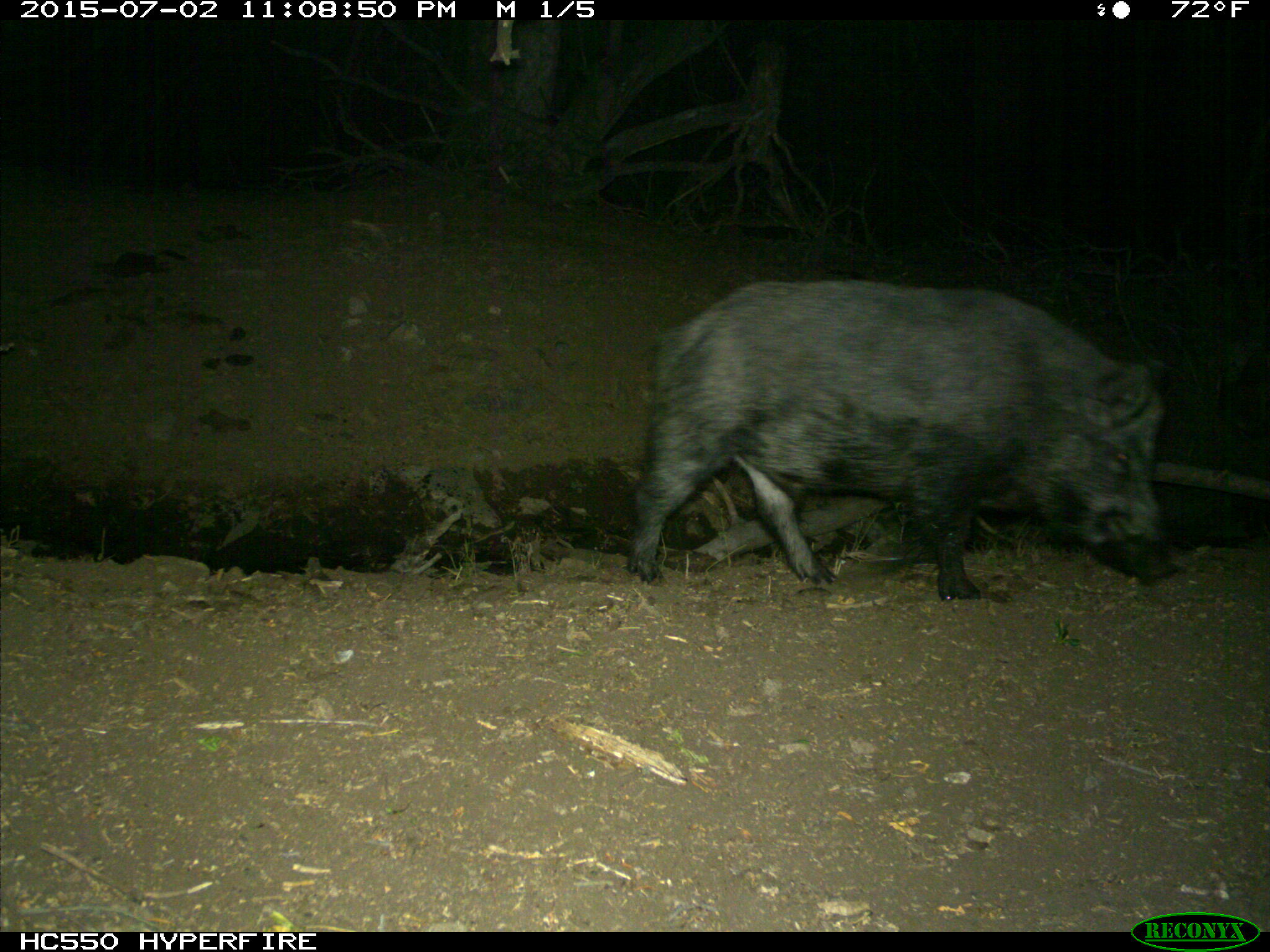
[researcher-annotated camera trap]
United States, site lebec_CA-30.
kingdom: Animalia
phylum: Chordata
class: Mammalia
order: Artiodactyla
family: Suidae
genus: Sus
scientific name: Sus scrofa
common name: wild boar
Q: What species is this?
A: Sus scrofa (wild boar).